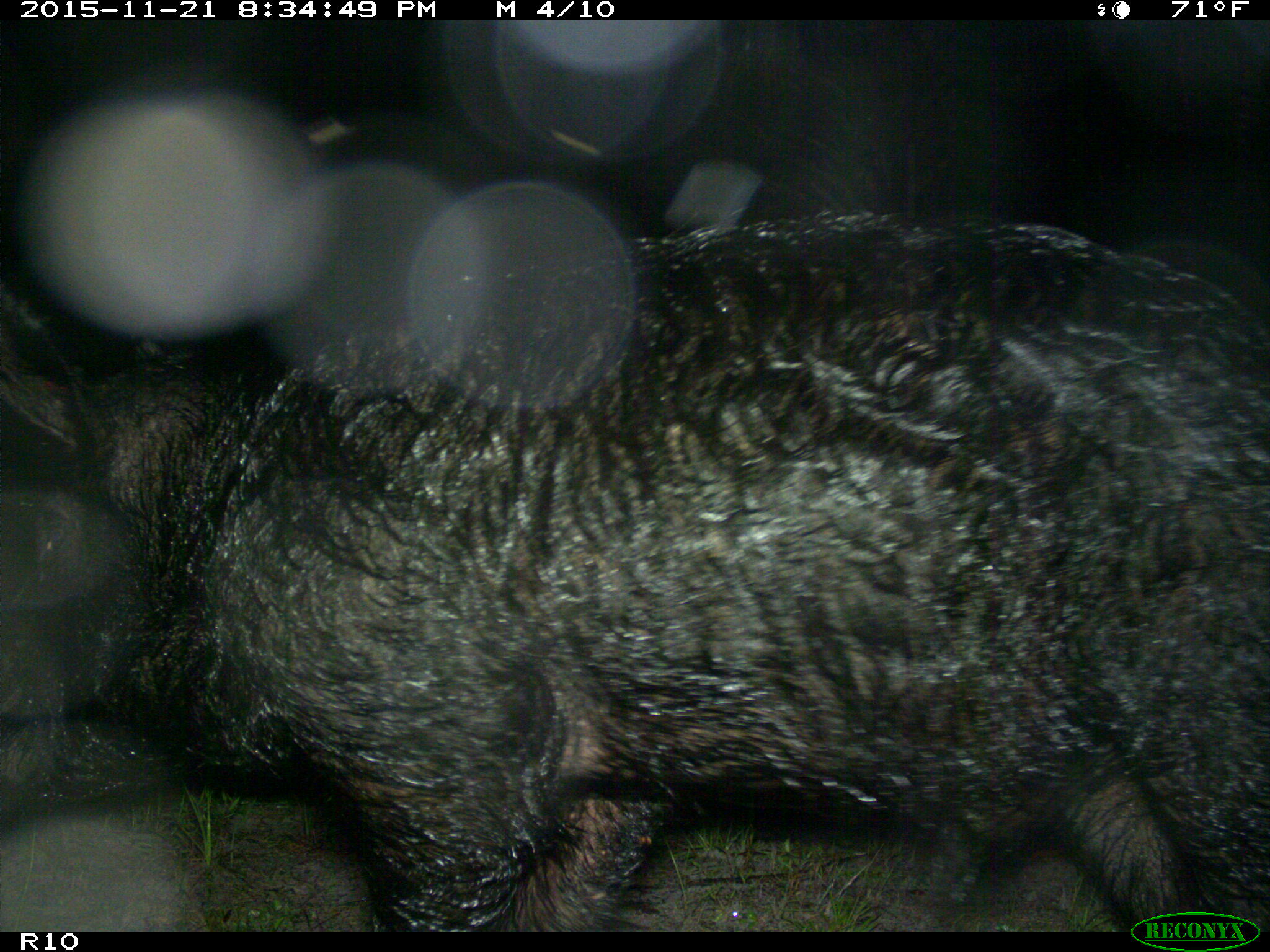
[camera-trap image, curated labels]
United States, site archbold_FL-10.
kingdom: Animalia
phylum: Chordata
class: Mammalia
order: Artiodactyla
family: Suidae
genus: Sus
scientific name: Sus scrofa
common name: wild boar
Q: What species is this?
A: Sus scrofa (wild boar).